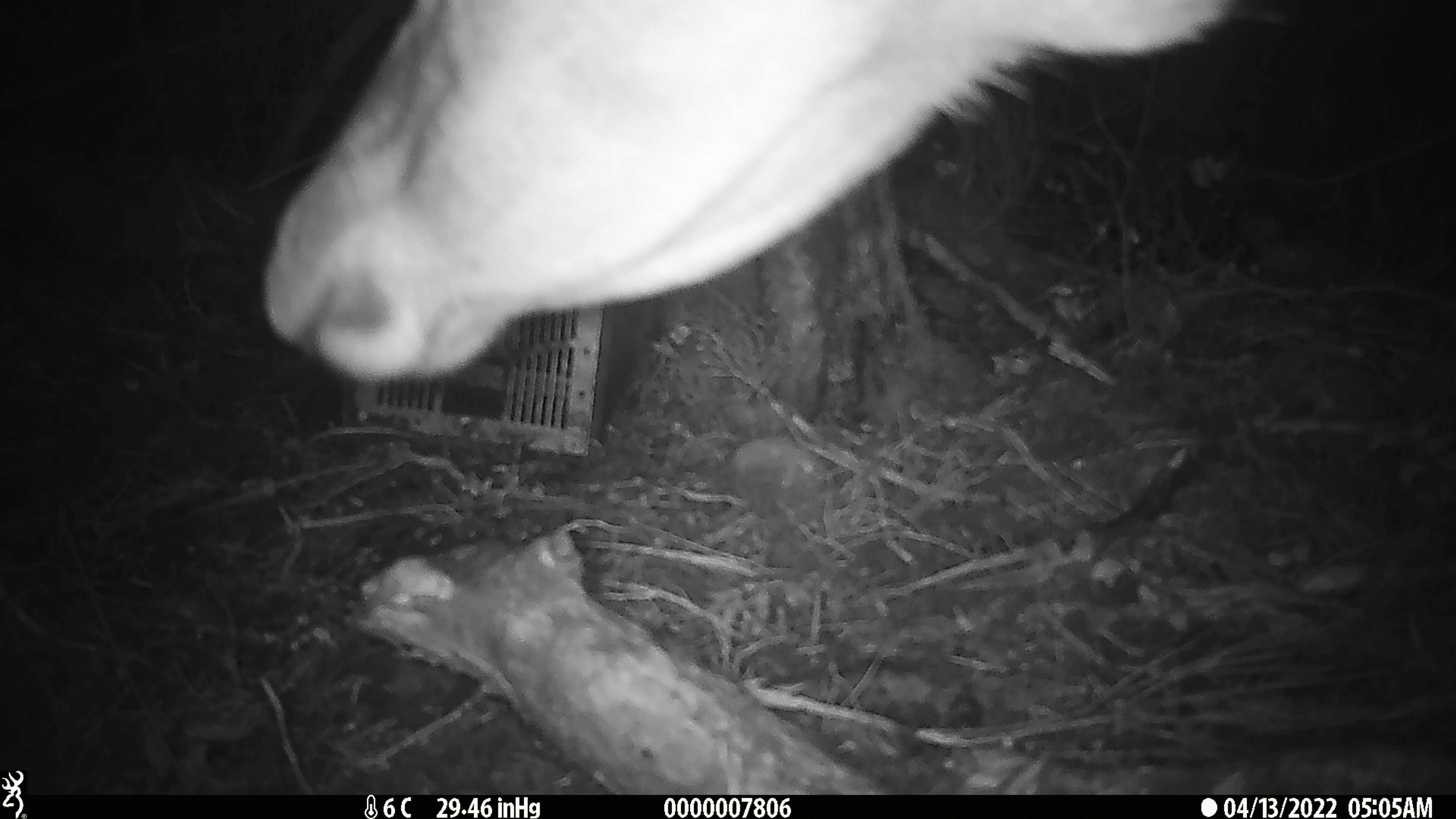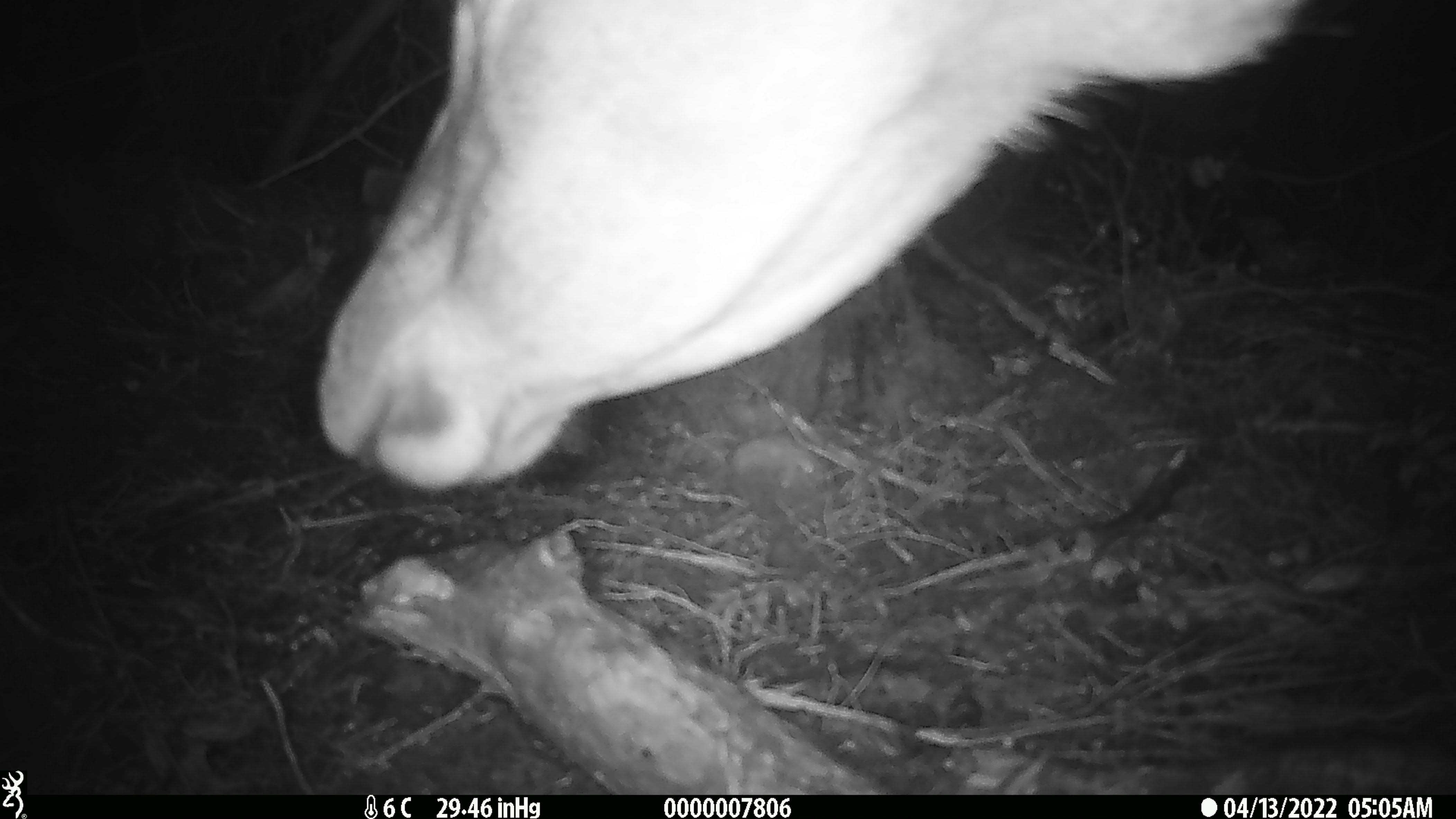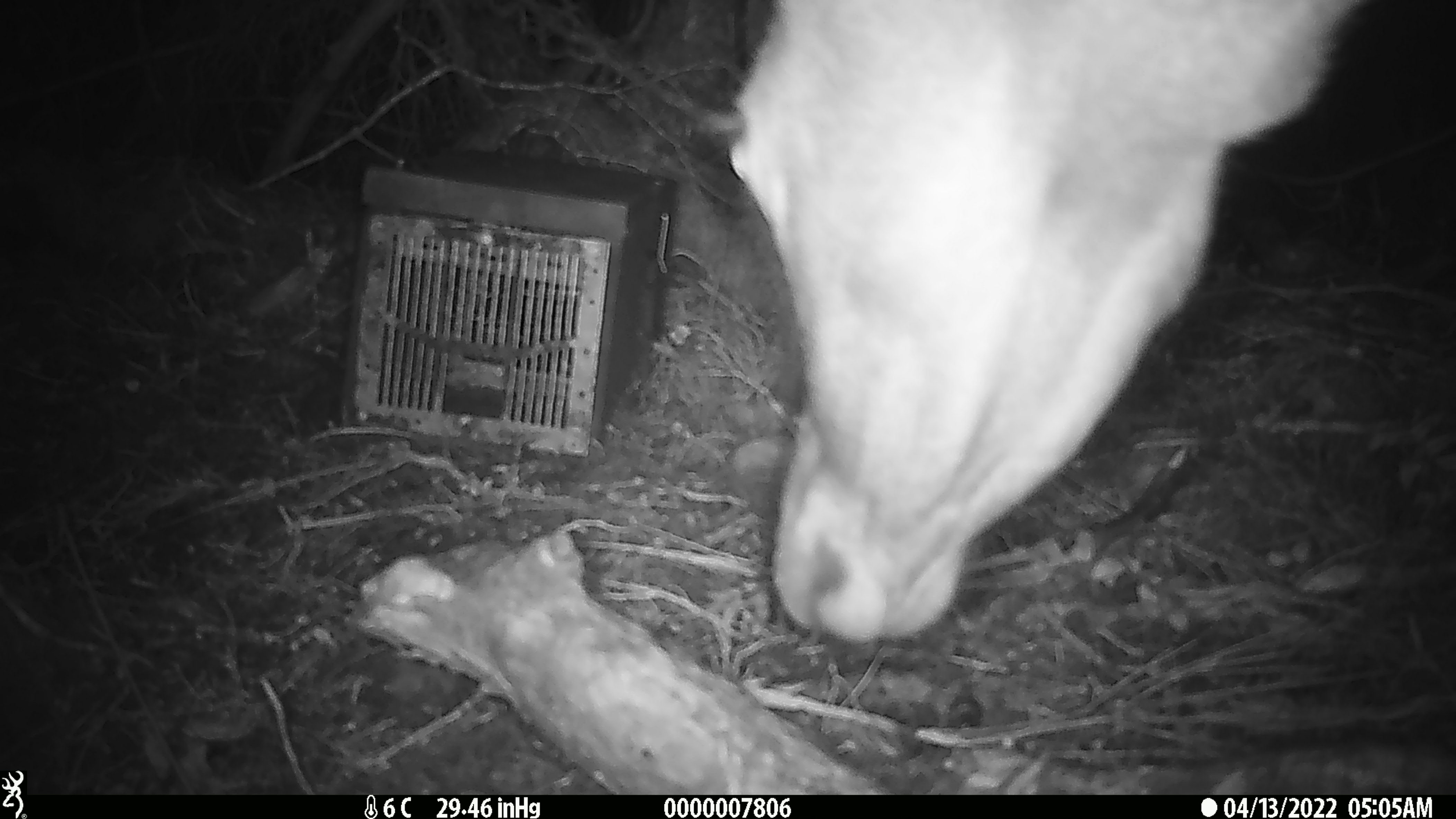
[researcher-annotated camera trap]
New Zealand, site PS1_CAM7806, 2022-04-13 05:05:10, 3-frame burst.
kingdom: Animalia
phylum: Chordata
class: Mammalia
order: Artiodactyla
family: Cervidae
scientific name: Cervidae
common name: deer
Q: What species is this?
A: Deer (Cervidae).